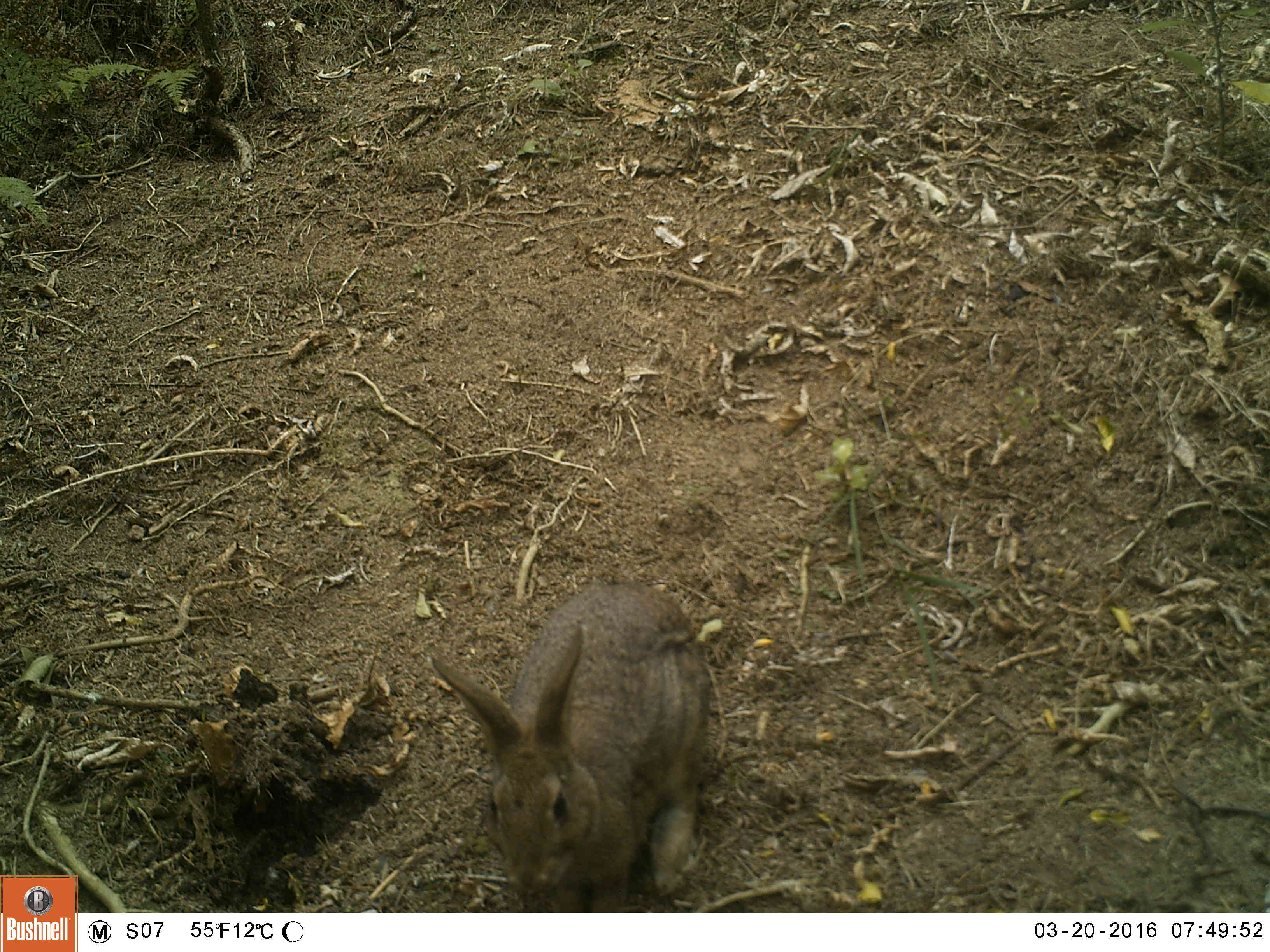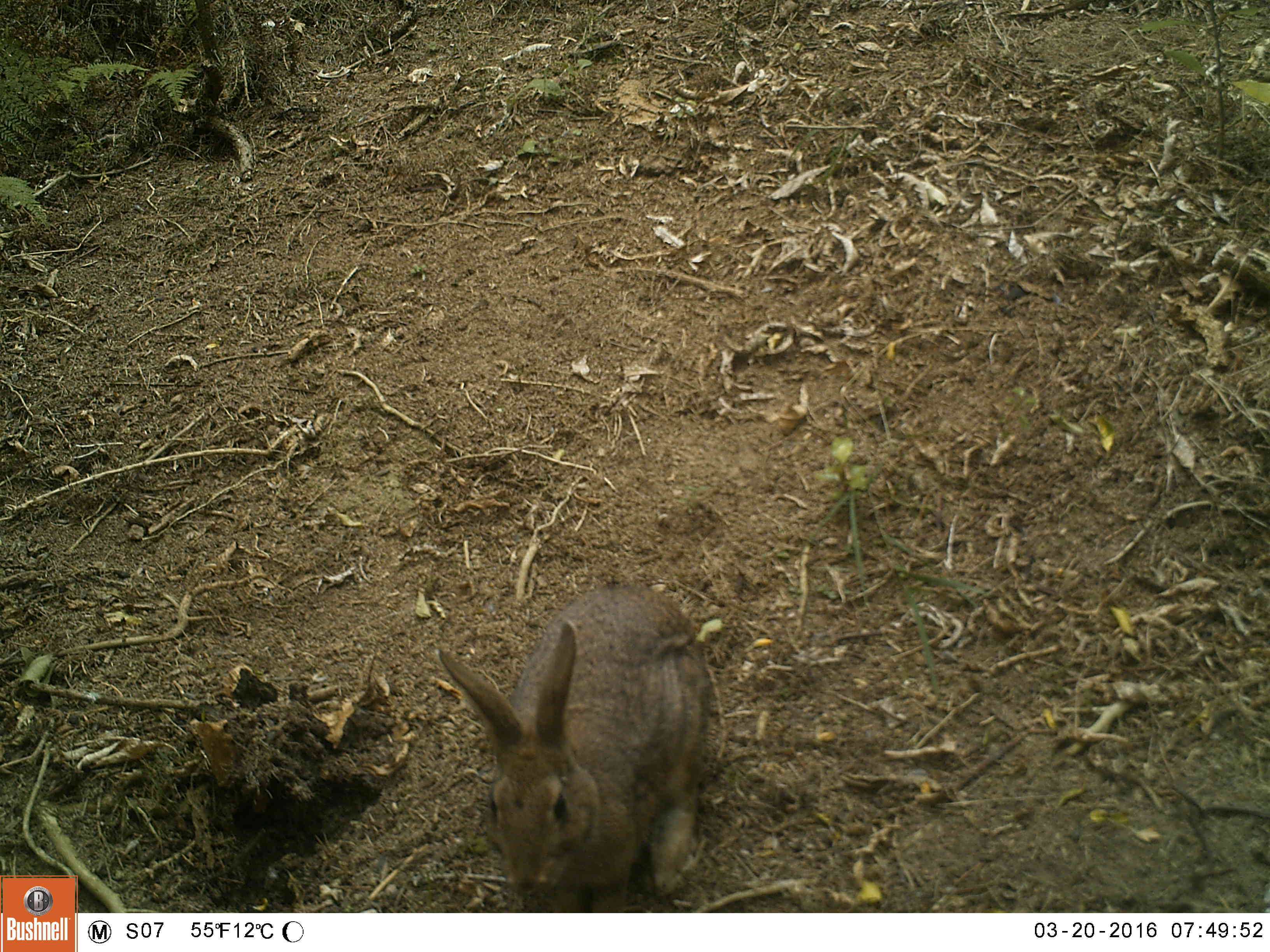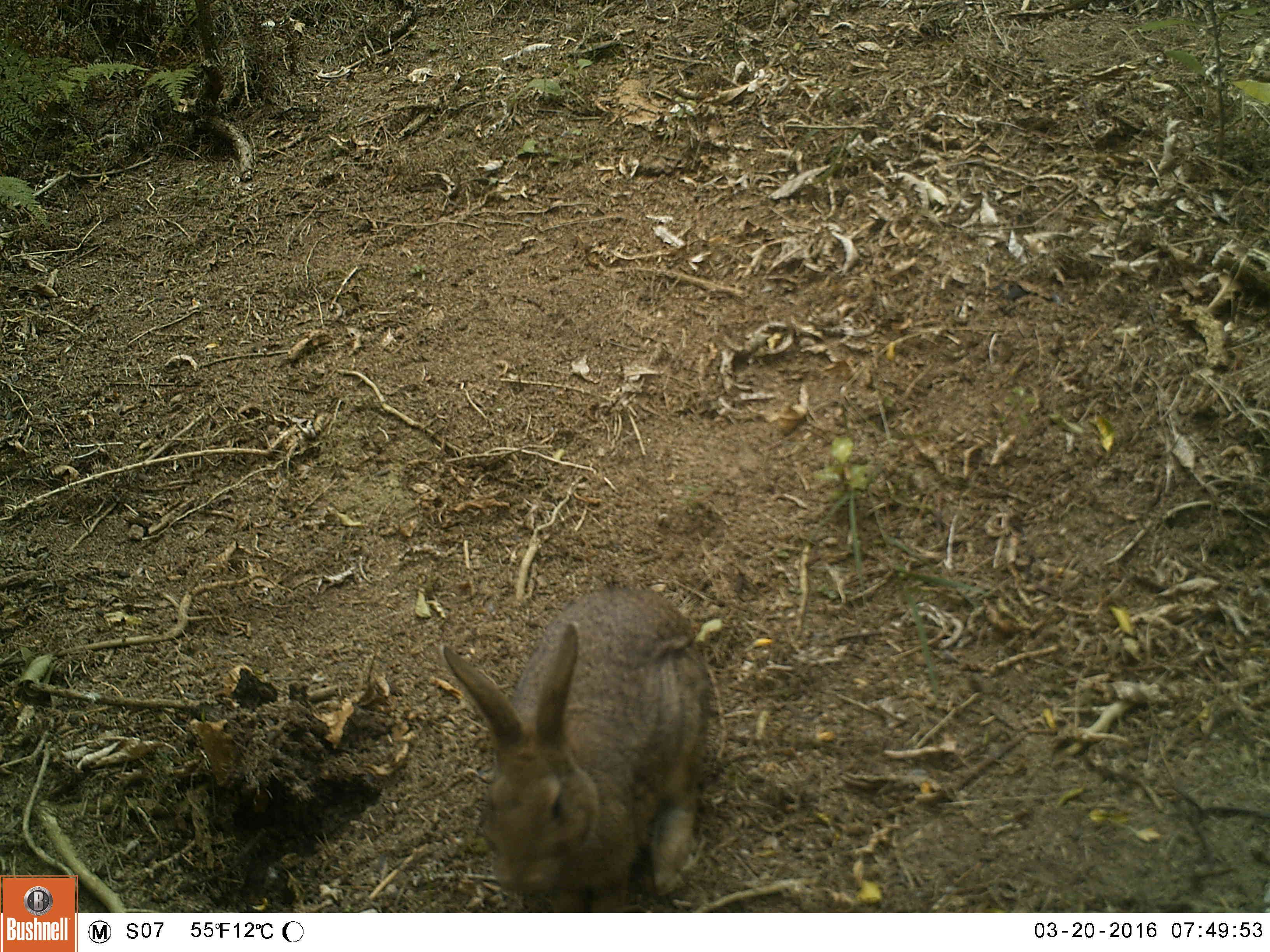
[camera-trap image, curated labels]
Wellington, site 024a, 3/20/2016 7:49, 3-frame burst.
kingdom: Animalia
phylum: Chordata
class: Mammalia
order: Lagomorpha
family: Leporidae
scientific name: Leporidae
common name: rabbit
Rabbit (Leporidae).